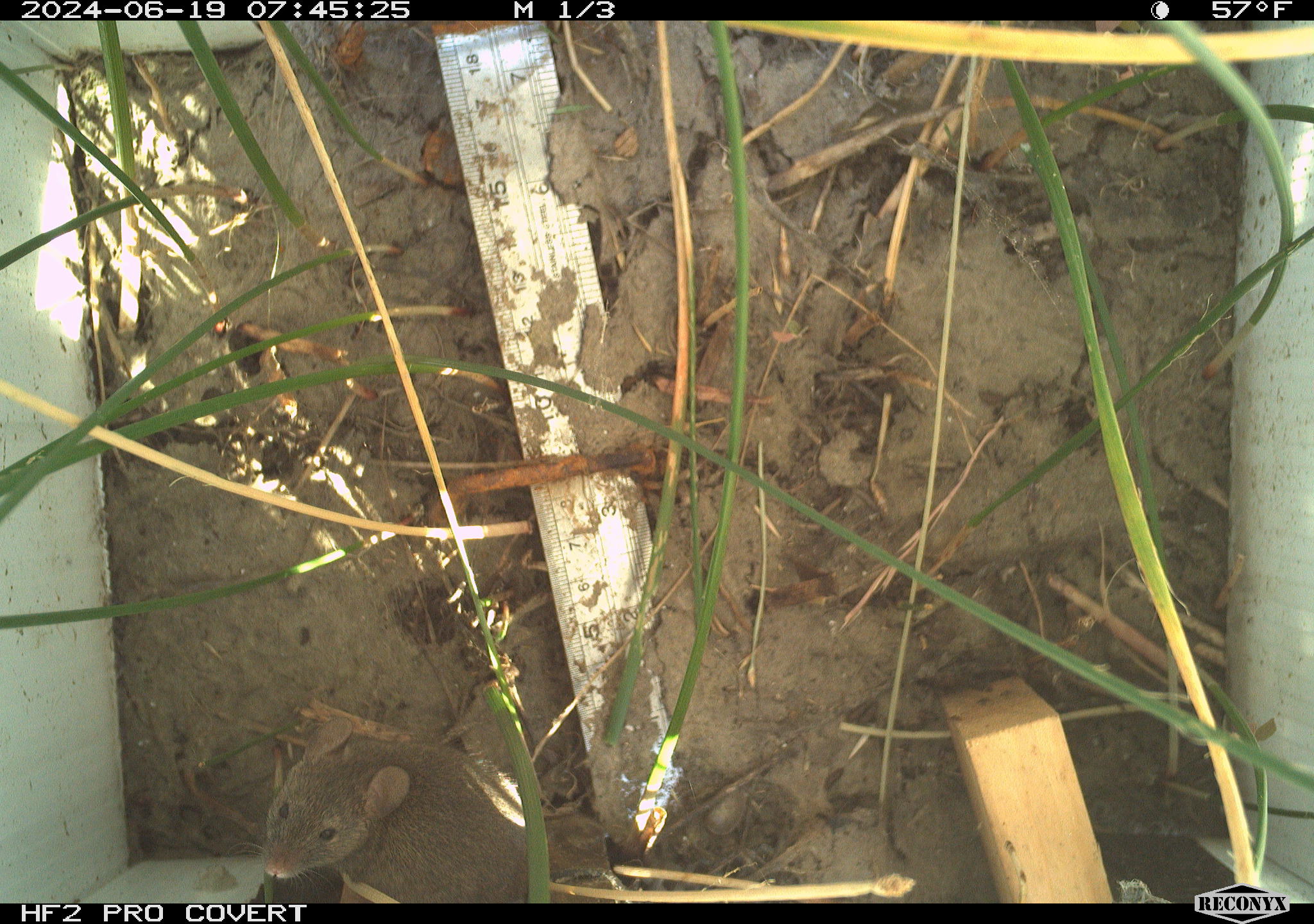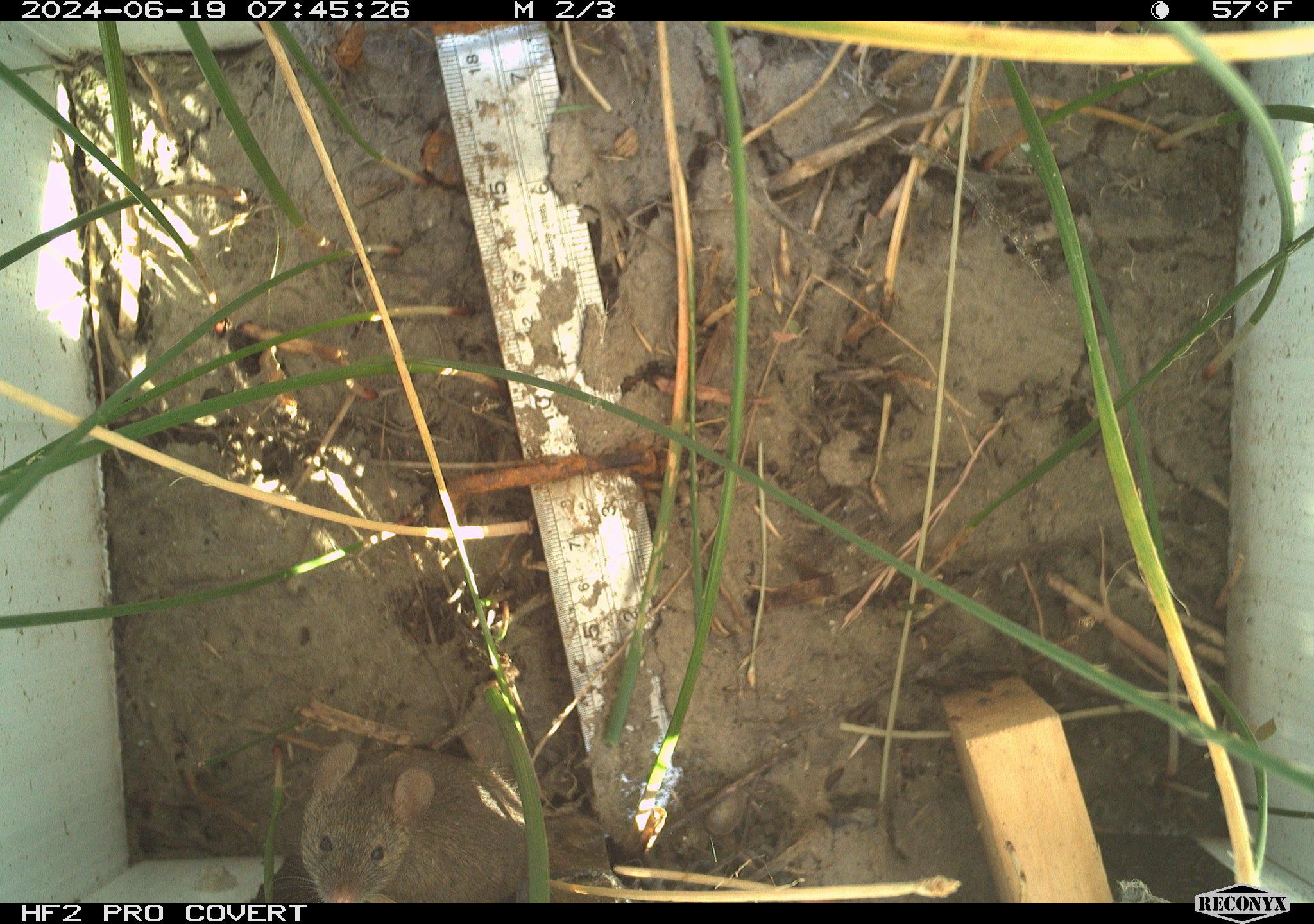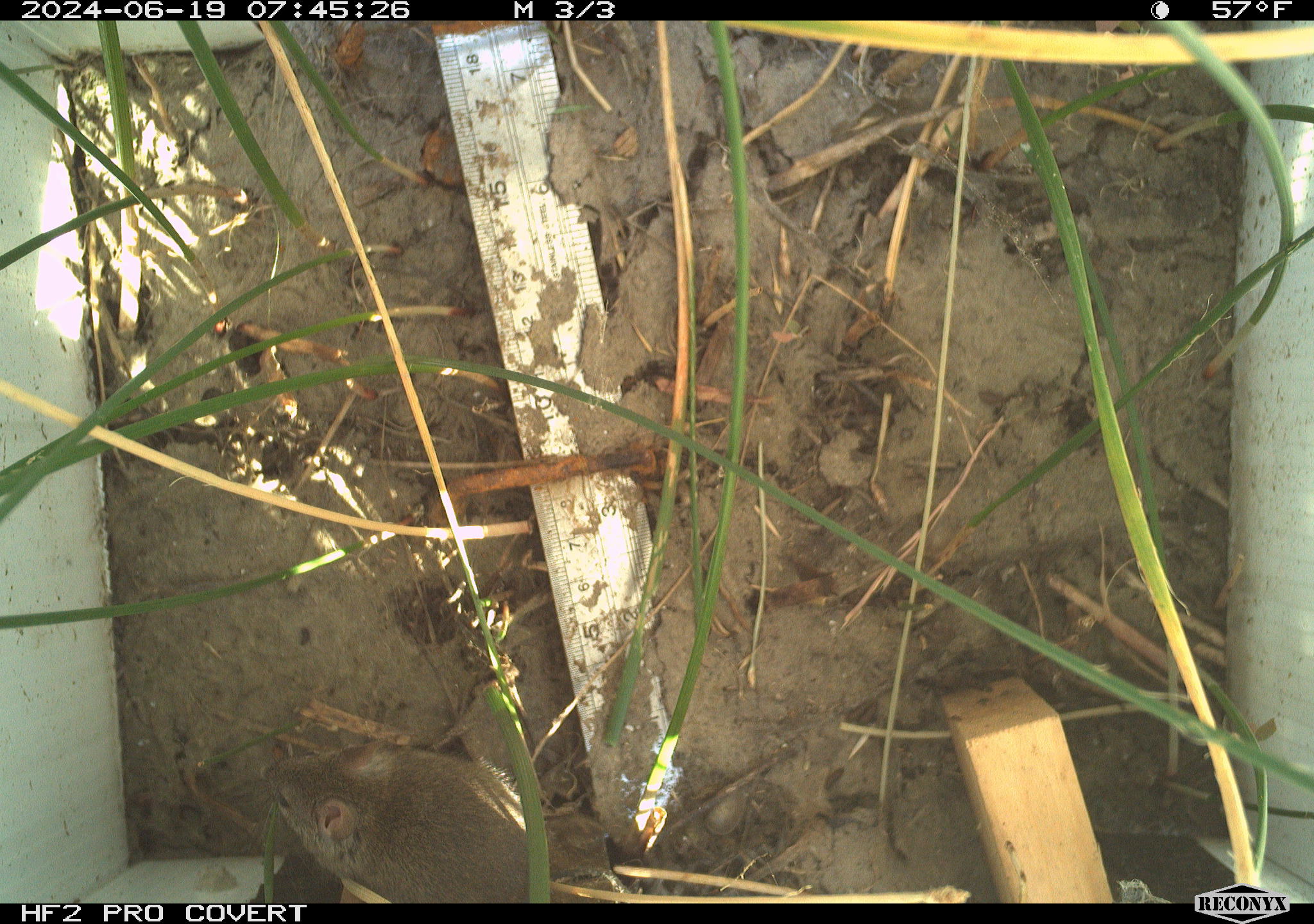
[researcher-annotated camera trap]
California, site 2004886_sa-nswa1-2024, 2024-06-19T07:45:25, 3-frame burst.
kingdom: Animalia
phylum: Chordata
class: Mammalia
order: Rodentia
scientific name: Rodentia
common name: rodent